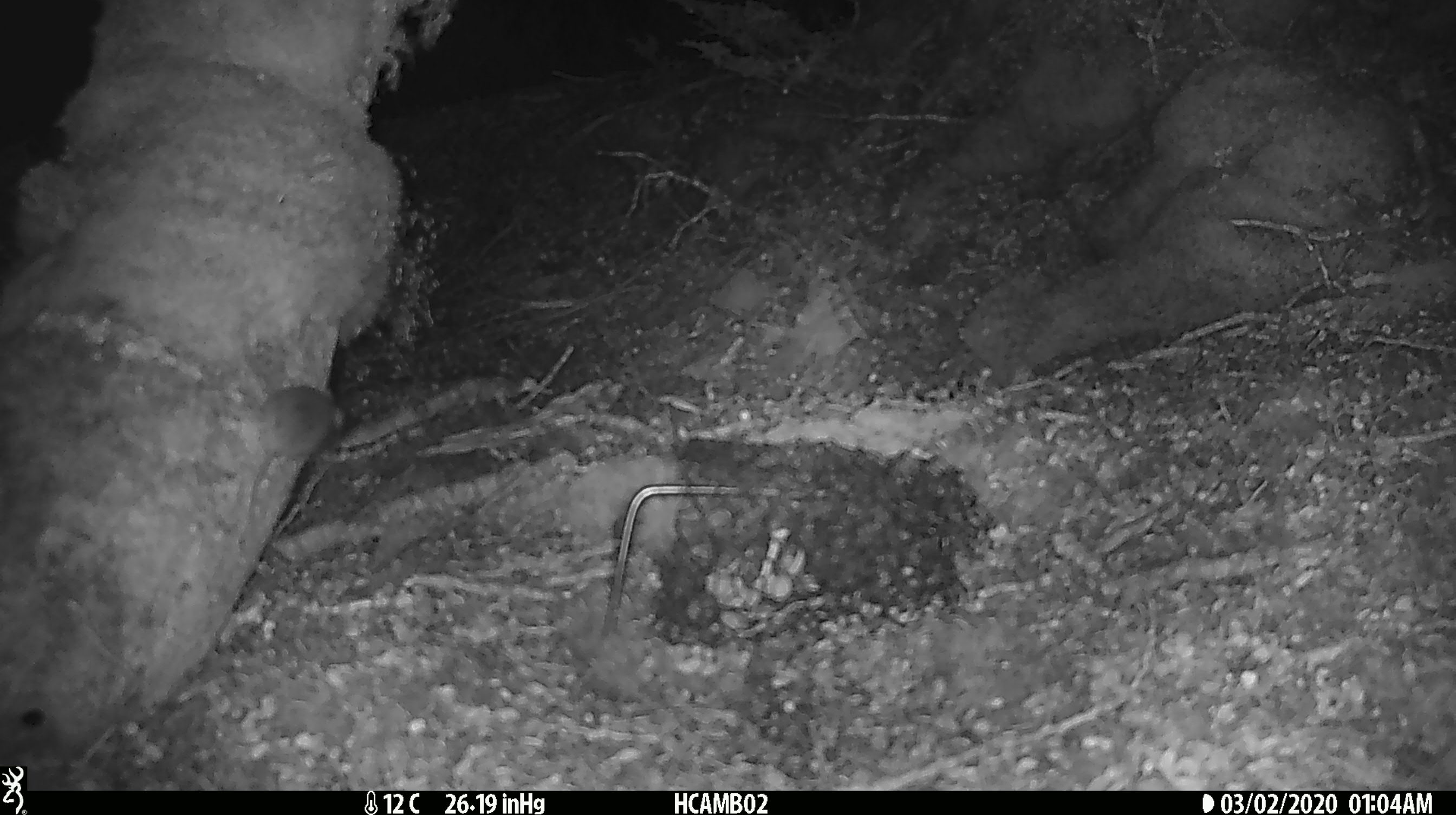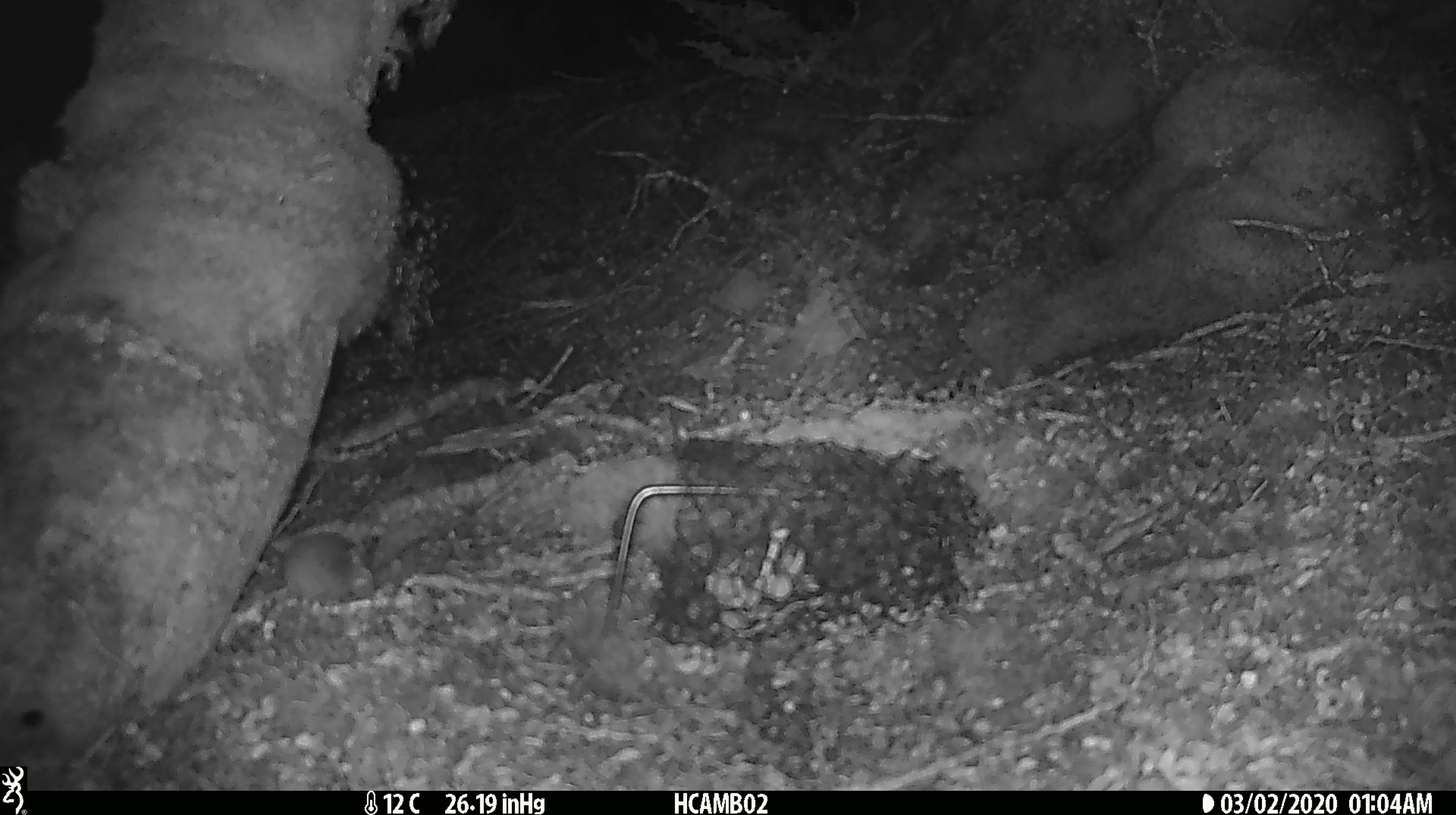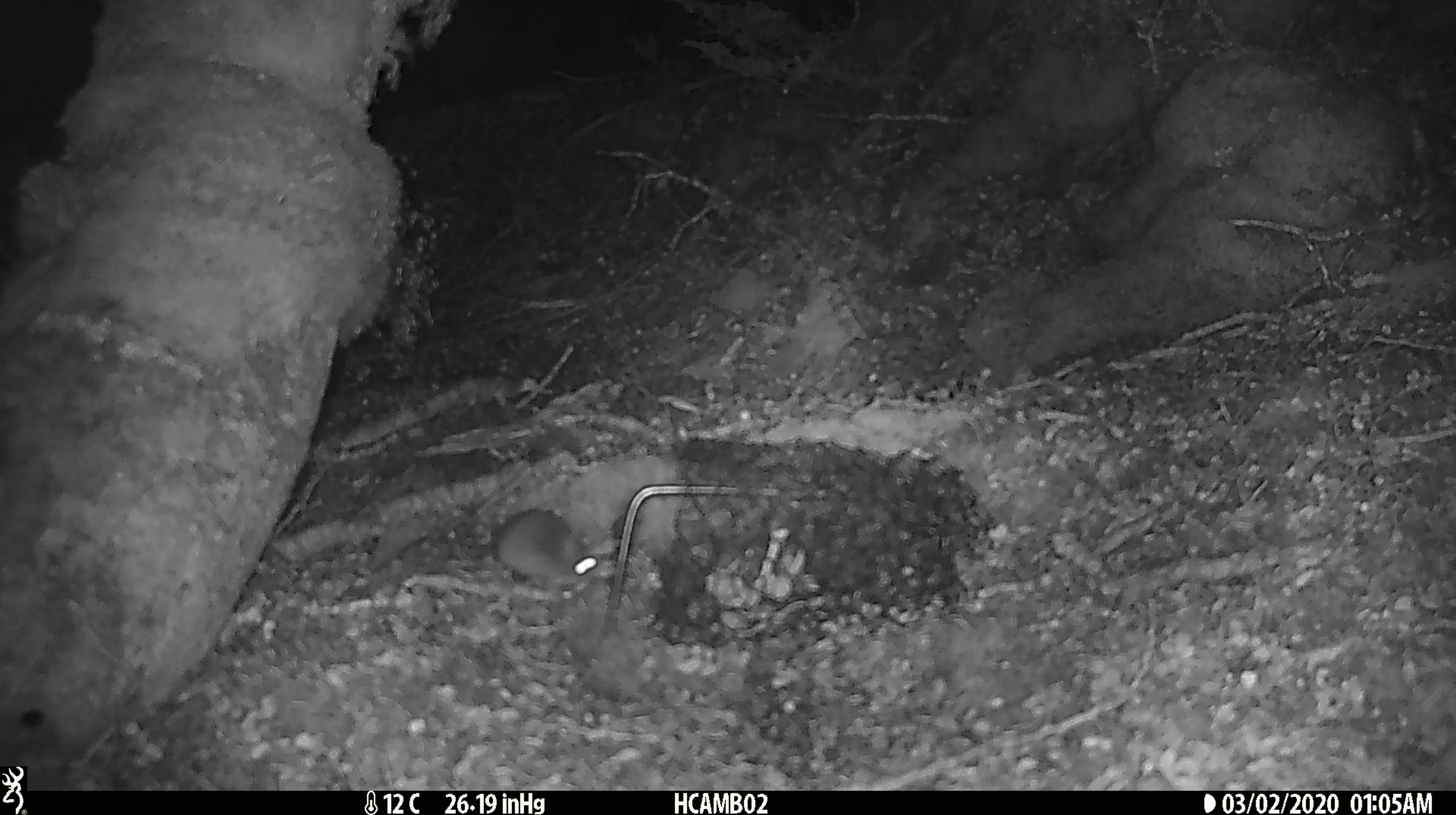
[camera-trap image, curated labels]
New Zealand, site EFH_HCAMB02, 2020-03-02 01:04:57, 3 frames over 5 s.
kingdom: Animalia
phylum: Chordata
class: Mammalia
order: Rodentia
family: Muridae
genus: Mus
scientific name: Mus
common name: mouse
Mouse (Mus).